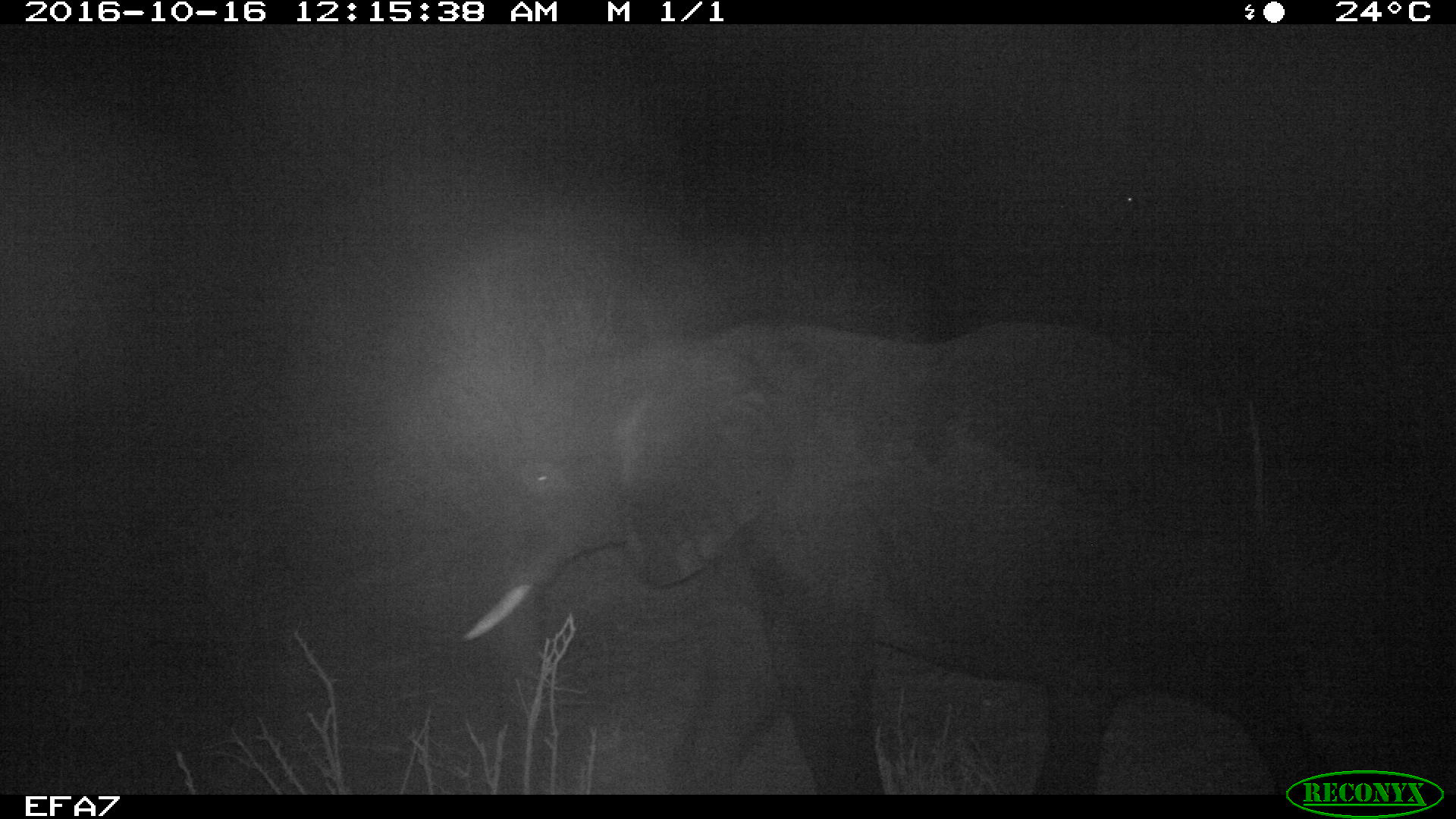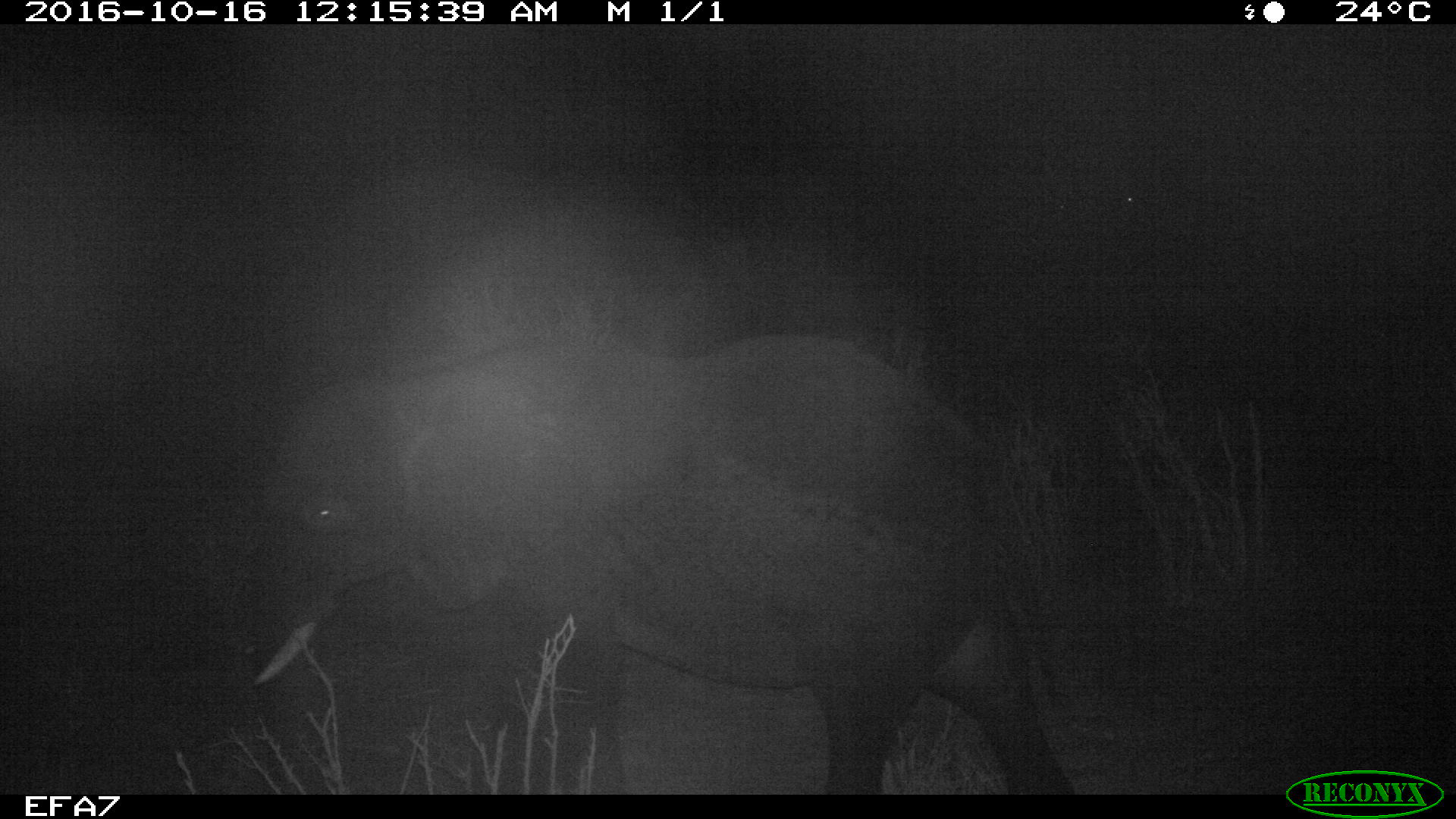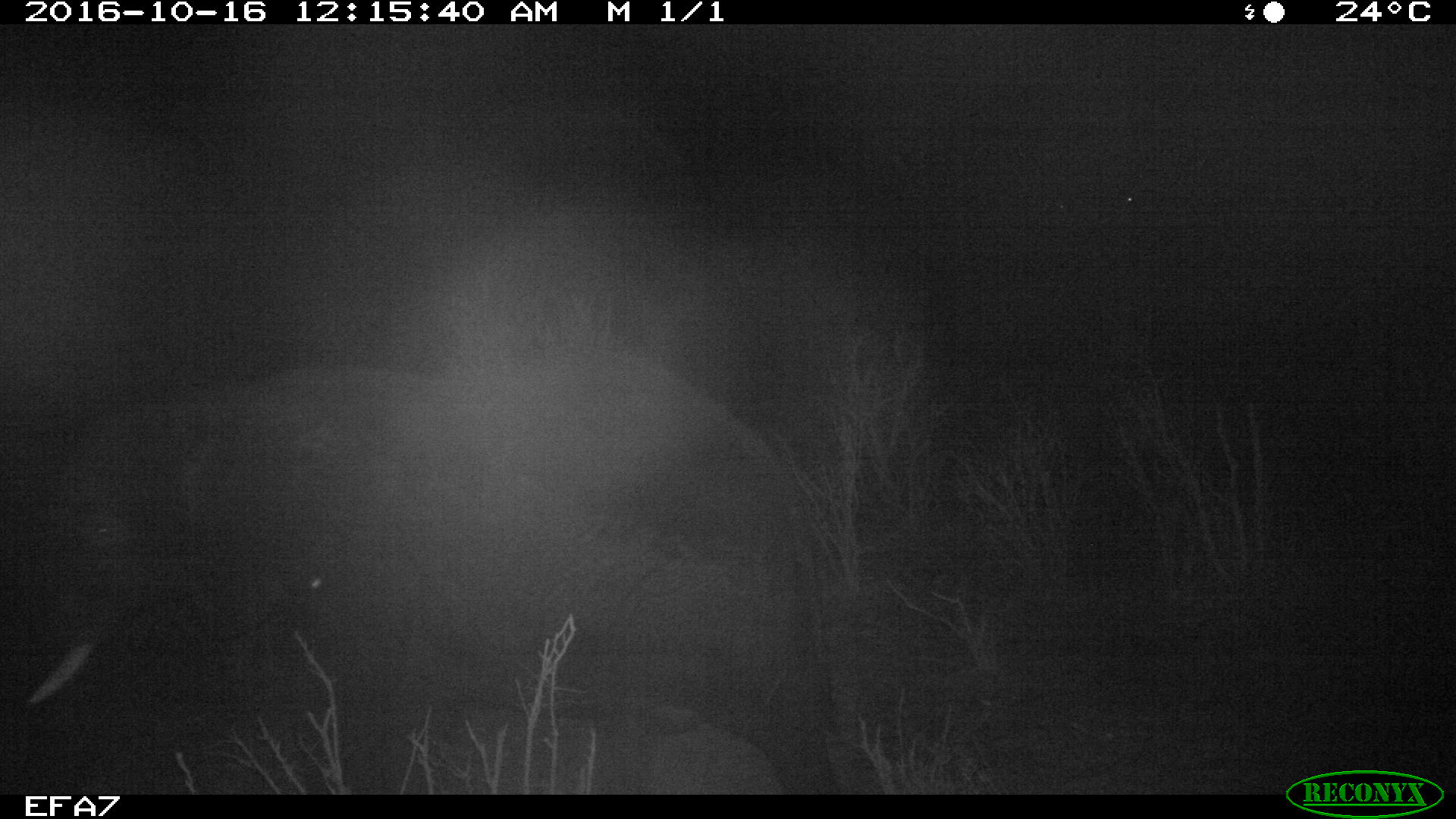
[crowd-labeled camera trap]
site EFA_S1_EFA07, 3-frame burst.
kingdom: Animalia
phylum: Chordata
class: Mammalia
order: Proboscidea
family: Elephantidae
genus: Loxodonta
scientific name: Loxodonta africana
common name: african bush elephant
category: elephant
Elephant (african bush elephant) (Loxodonta africana), count 1. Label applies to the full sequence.